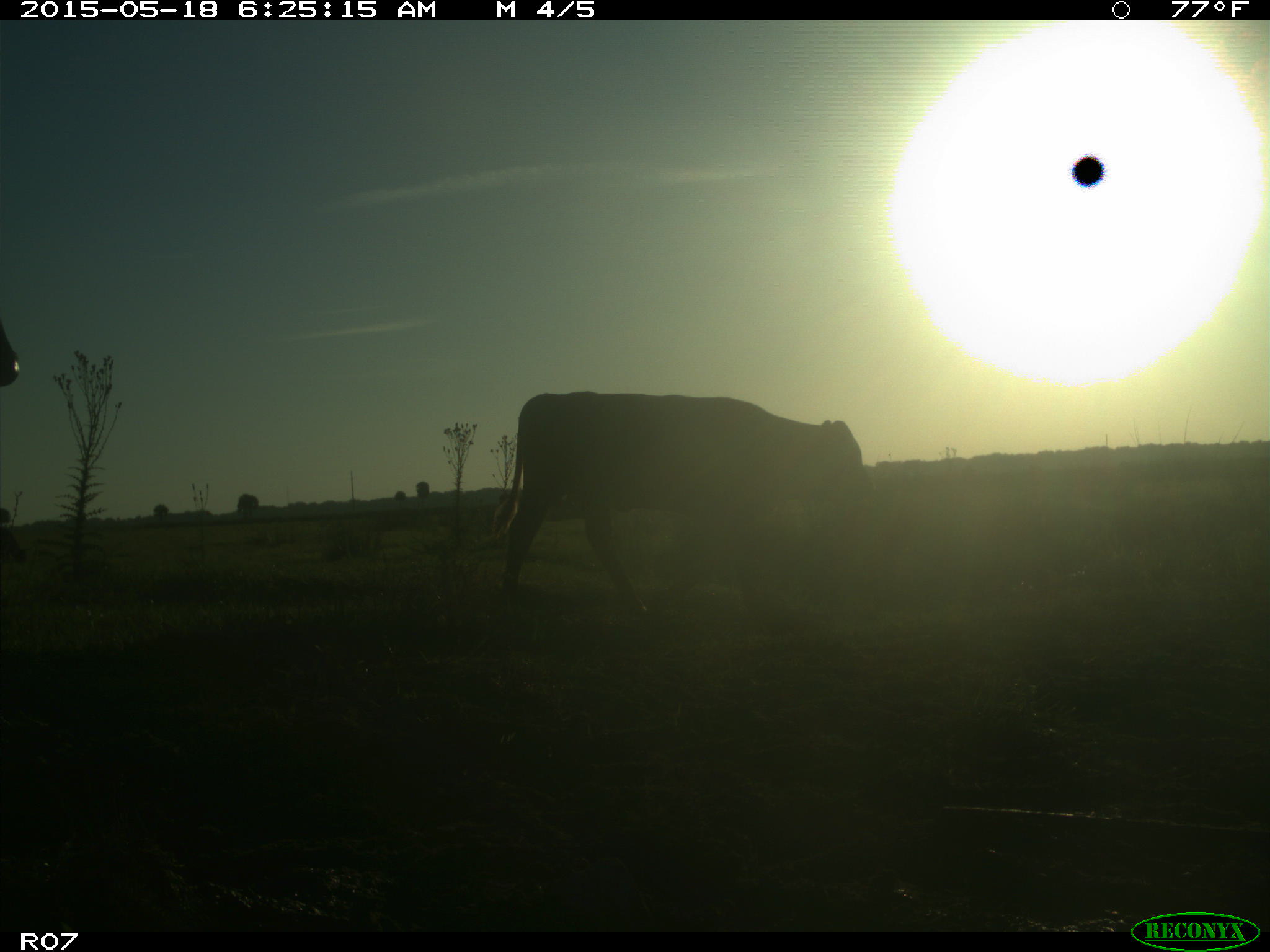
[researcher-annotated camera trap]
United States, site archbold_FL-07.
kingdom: Animalia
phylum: Chordata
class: Mammalia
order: Artiodactyla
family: Bovidae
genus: Bos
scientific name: Bos taurus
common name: domestic cow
Bos taurus (domestic cow).